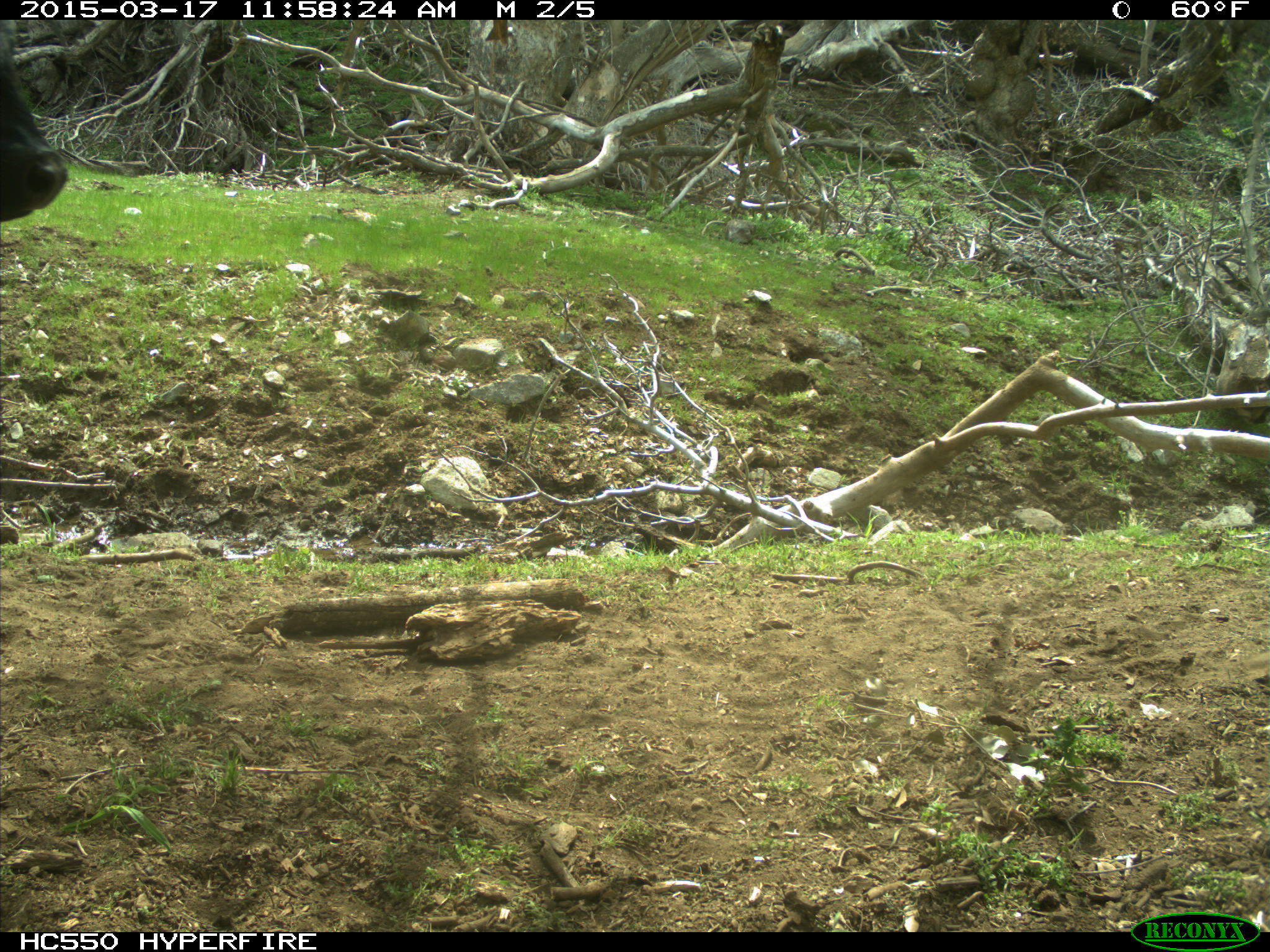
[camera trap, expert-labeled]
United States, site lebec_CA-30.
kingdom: Animalia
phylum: Chordata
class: Mammalia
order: Artiodactyla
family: Bovidae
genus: Bos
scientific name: Bos taurus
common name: domestic cow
Bos taurus (domestic cow).